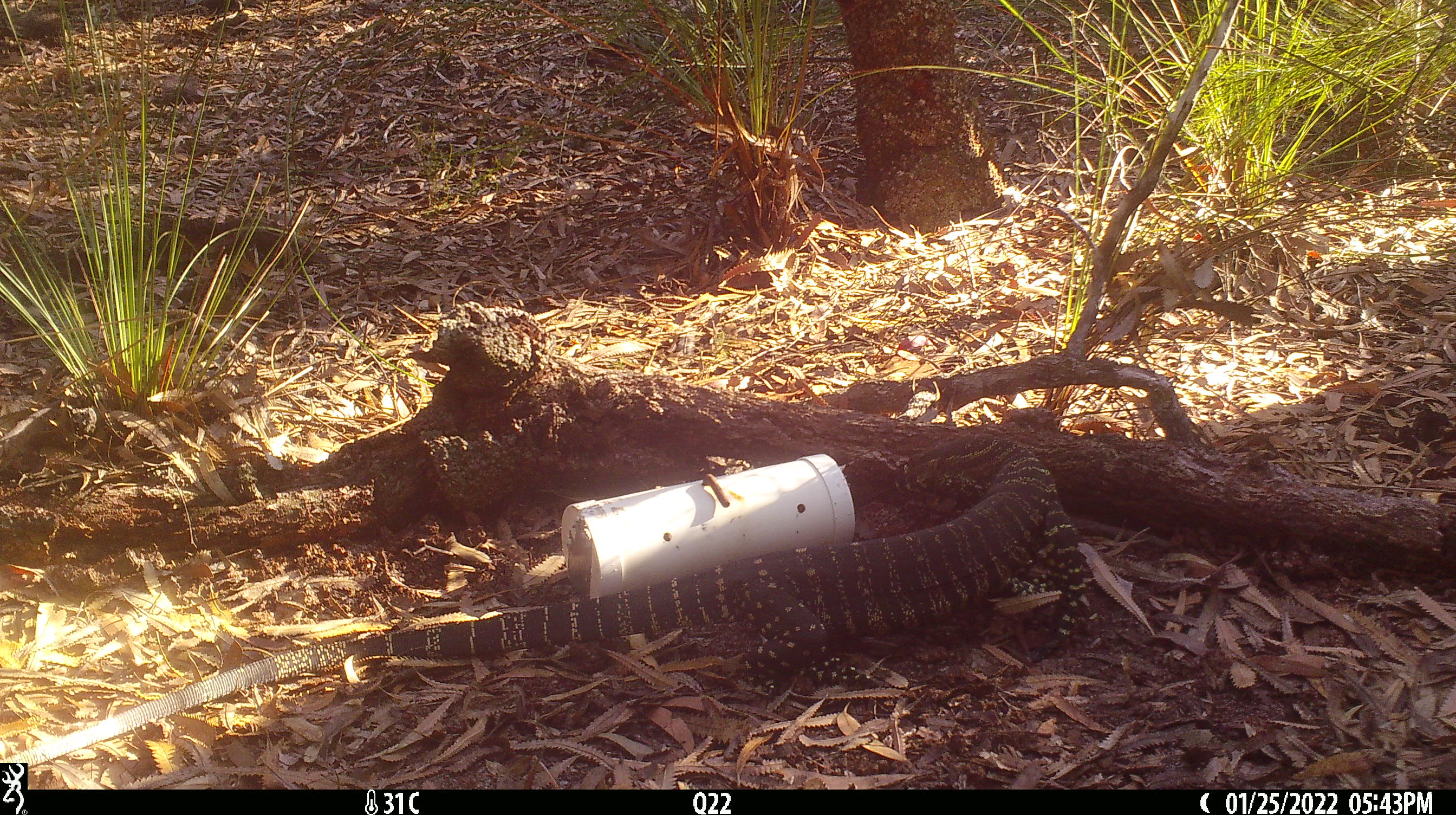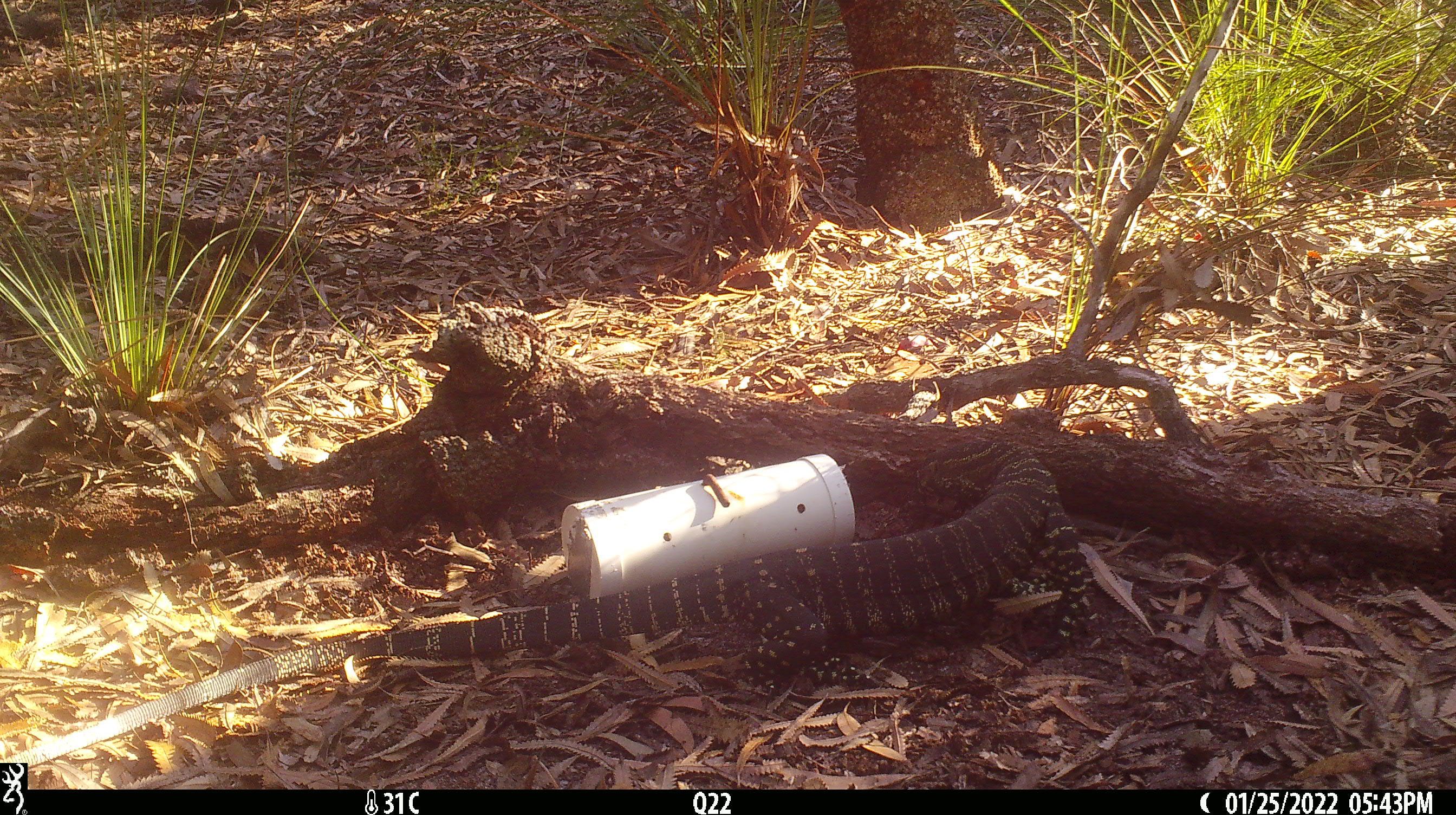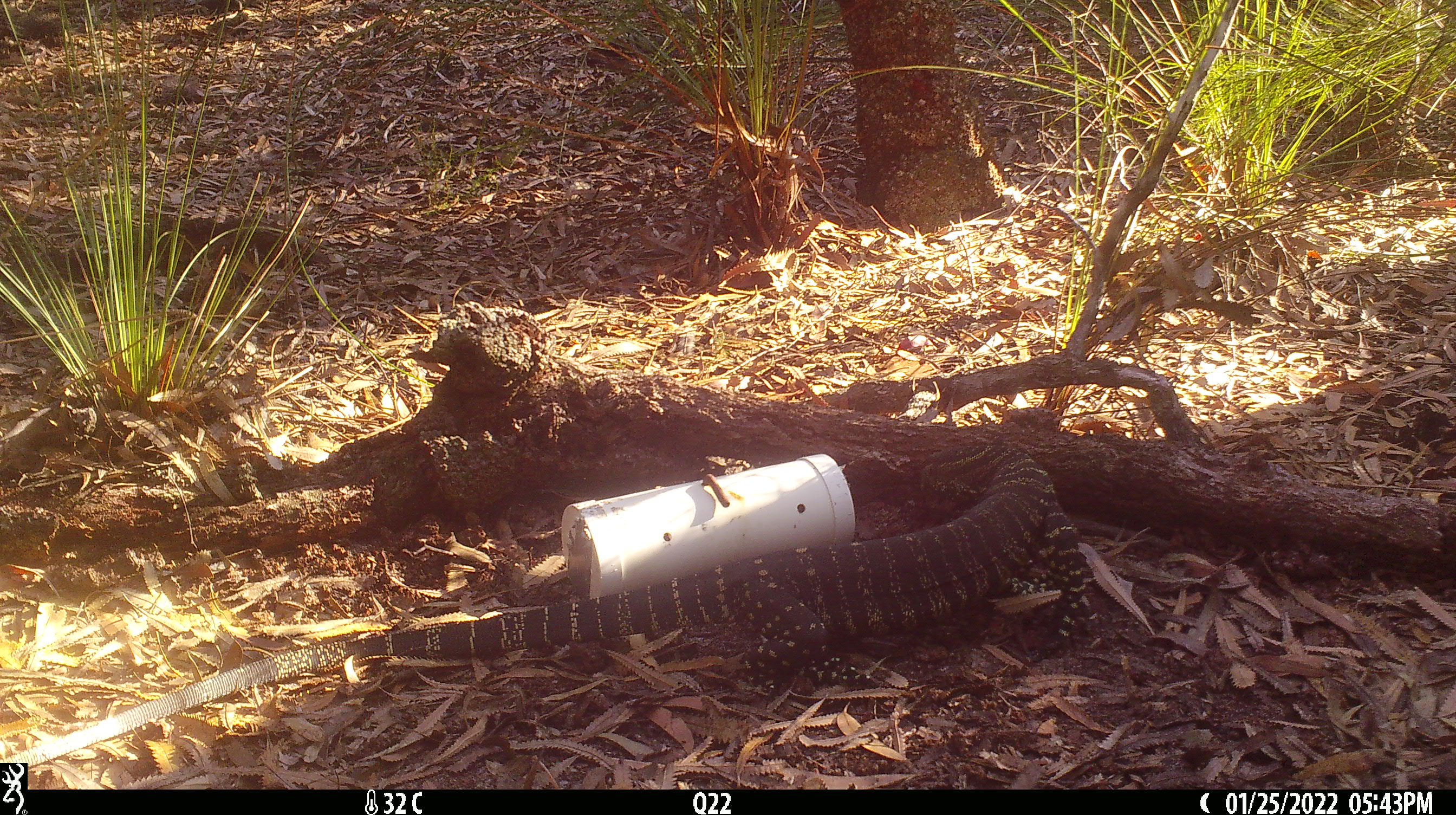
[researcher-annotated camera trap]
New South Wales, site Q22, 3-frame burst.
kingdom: Animalia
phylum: Chordata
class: Reptilia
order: Squamata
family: Varanidae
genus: Varanus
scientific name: Varanus varius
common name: lace monitor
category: goanna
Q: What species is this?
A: Goanna (lace monitor) (Varanus varius).